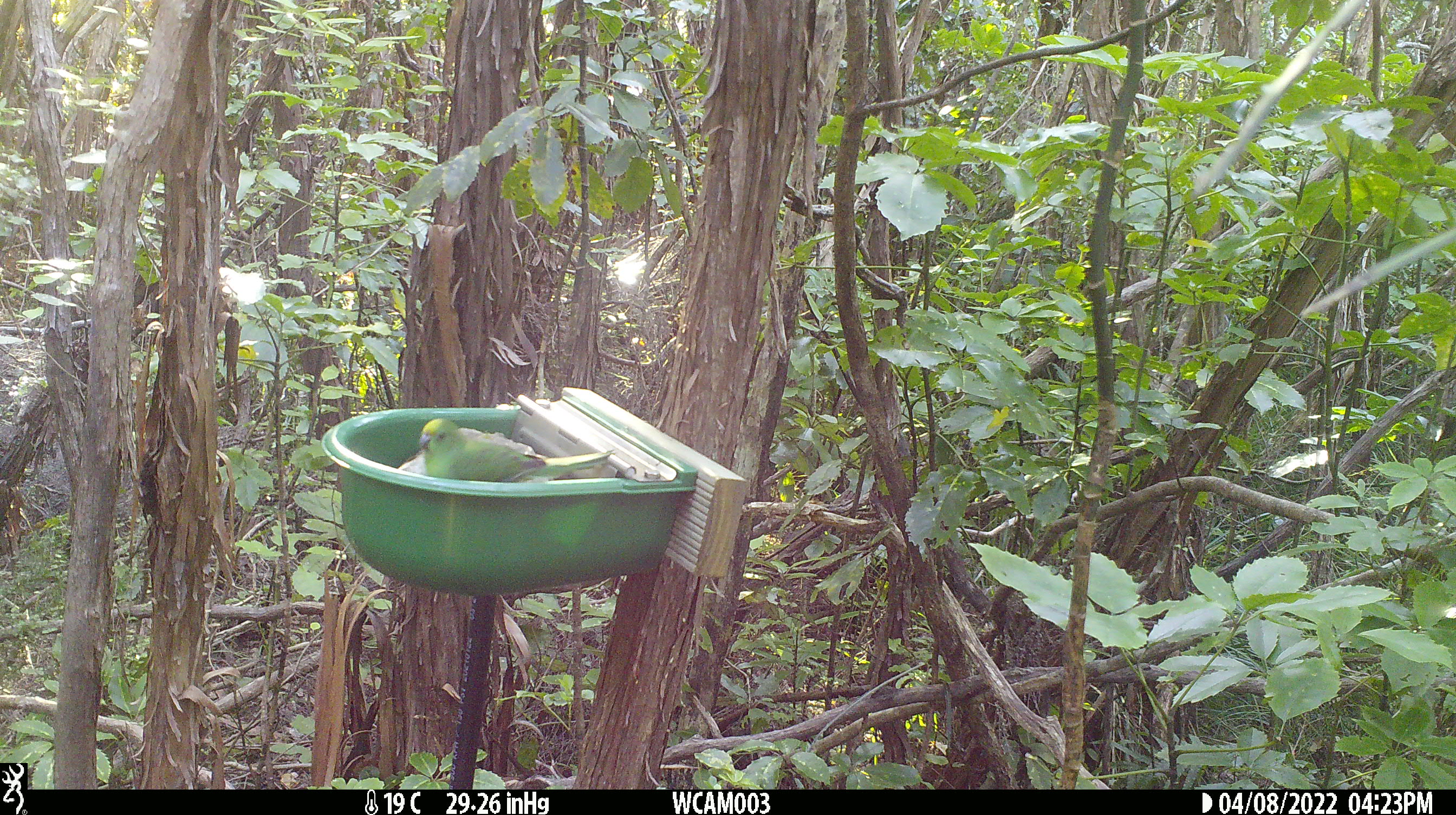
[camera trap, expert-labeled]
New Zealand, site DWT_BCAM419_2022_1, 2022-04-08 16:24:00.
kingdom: Animalia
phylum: Chordata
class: Aves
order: Psittaciformes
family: Psittaculidae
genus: Cyanoramphus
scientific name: Cyanoramphus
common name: parakeet